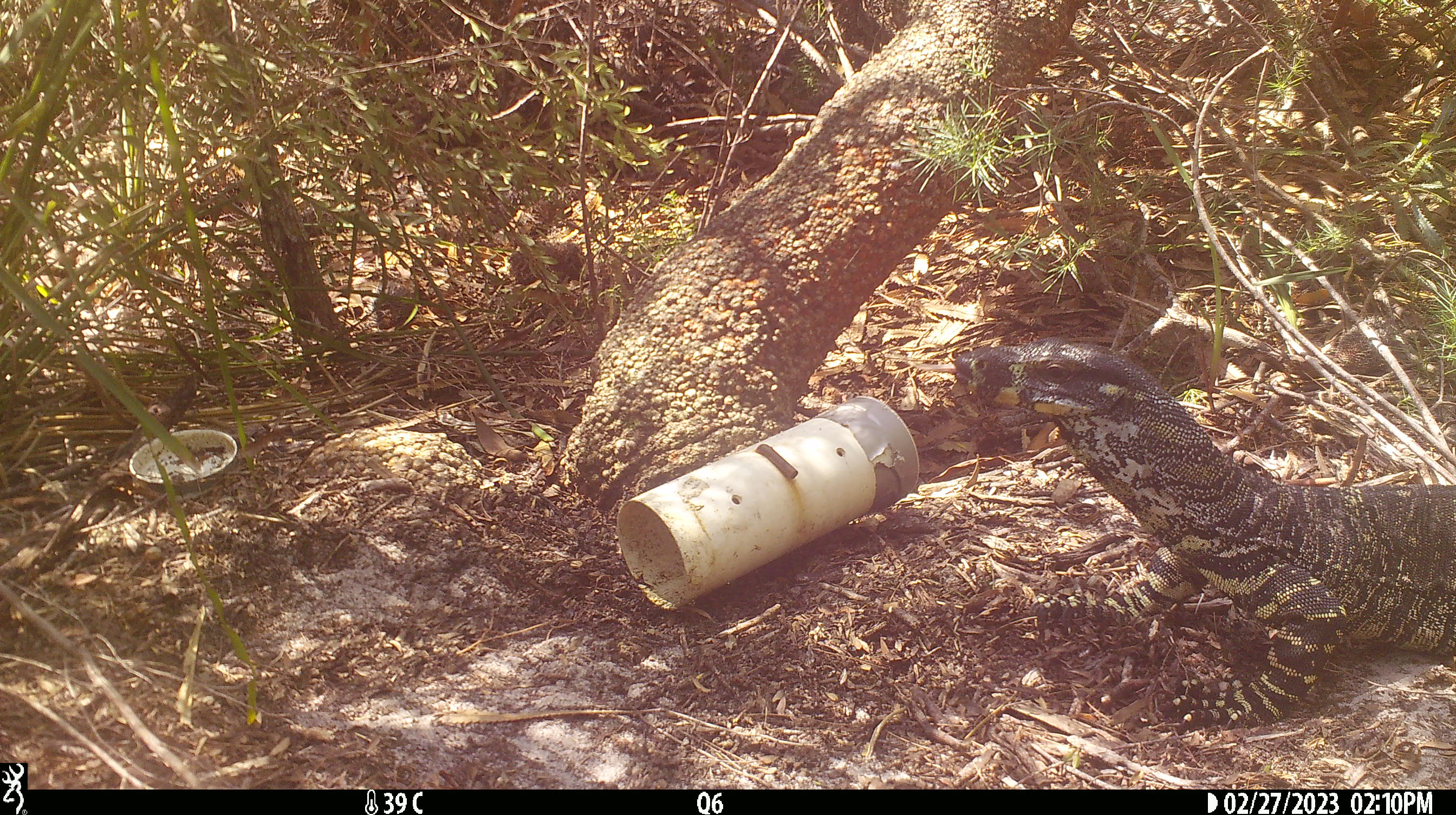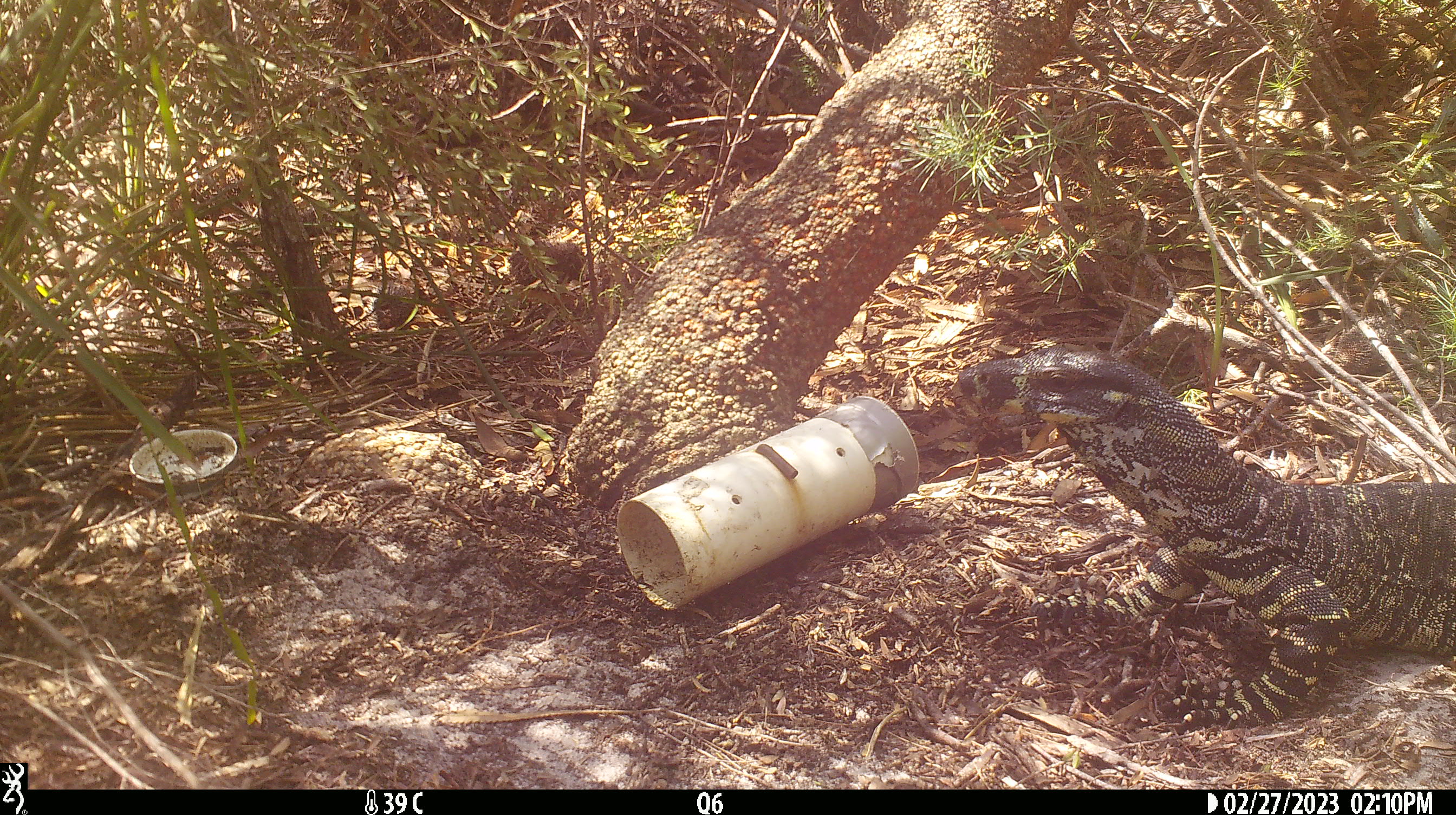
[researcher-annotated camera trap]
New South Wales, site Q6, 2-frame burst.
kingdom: Animalia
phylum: Chordata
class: Reptilia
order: Squamata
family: Varanidae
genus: Varanus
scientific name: Varanus varius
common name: lace monitor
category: goanna